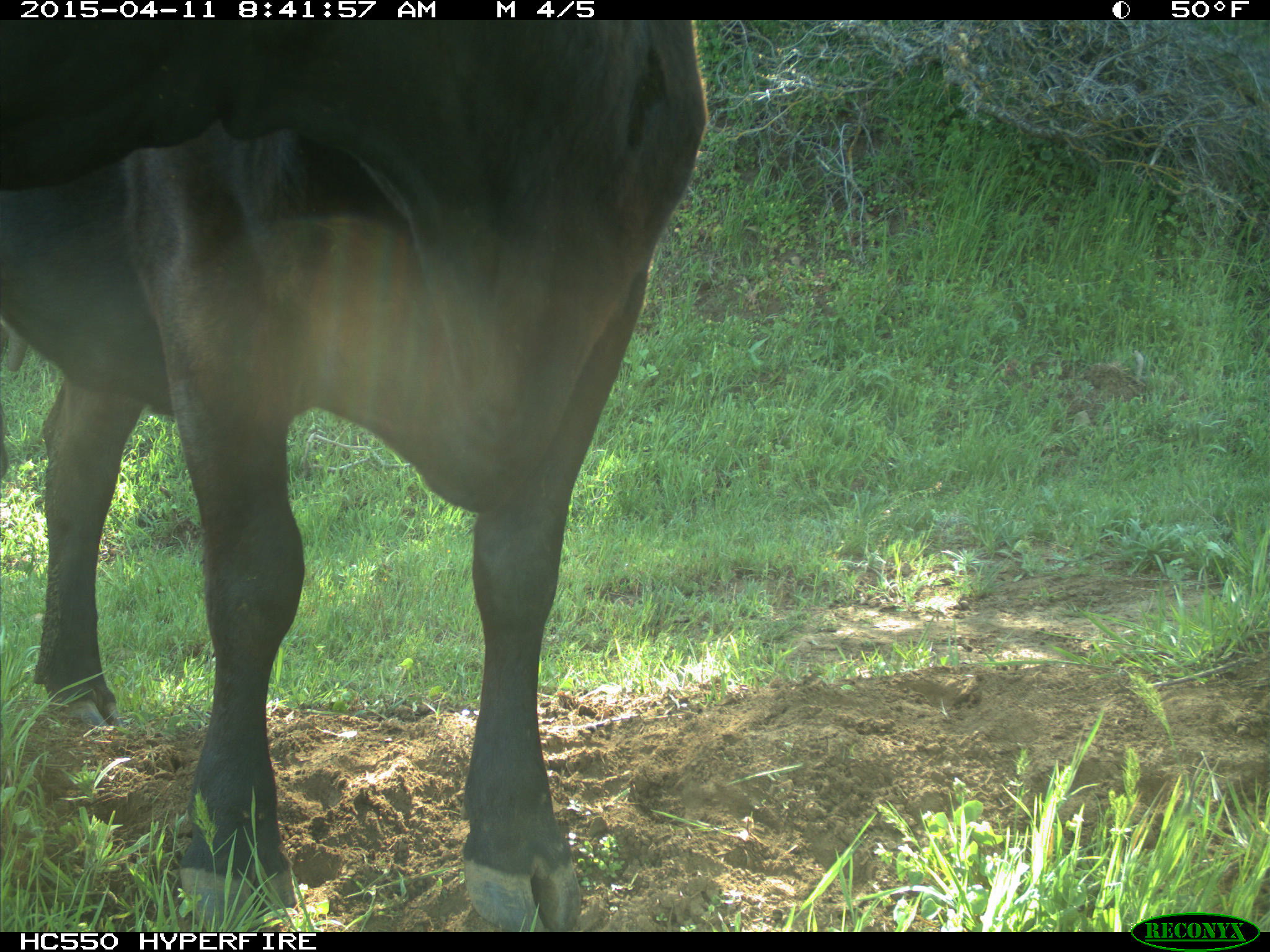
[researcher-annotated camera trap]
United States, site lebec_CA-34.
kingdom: Animalia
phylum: Chordata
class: Mammalia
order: Artiodactyla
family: Bovidae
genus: Bos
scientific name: Bos taurus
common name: domestic cow